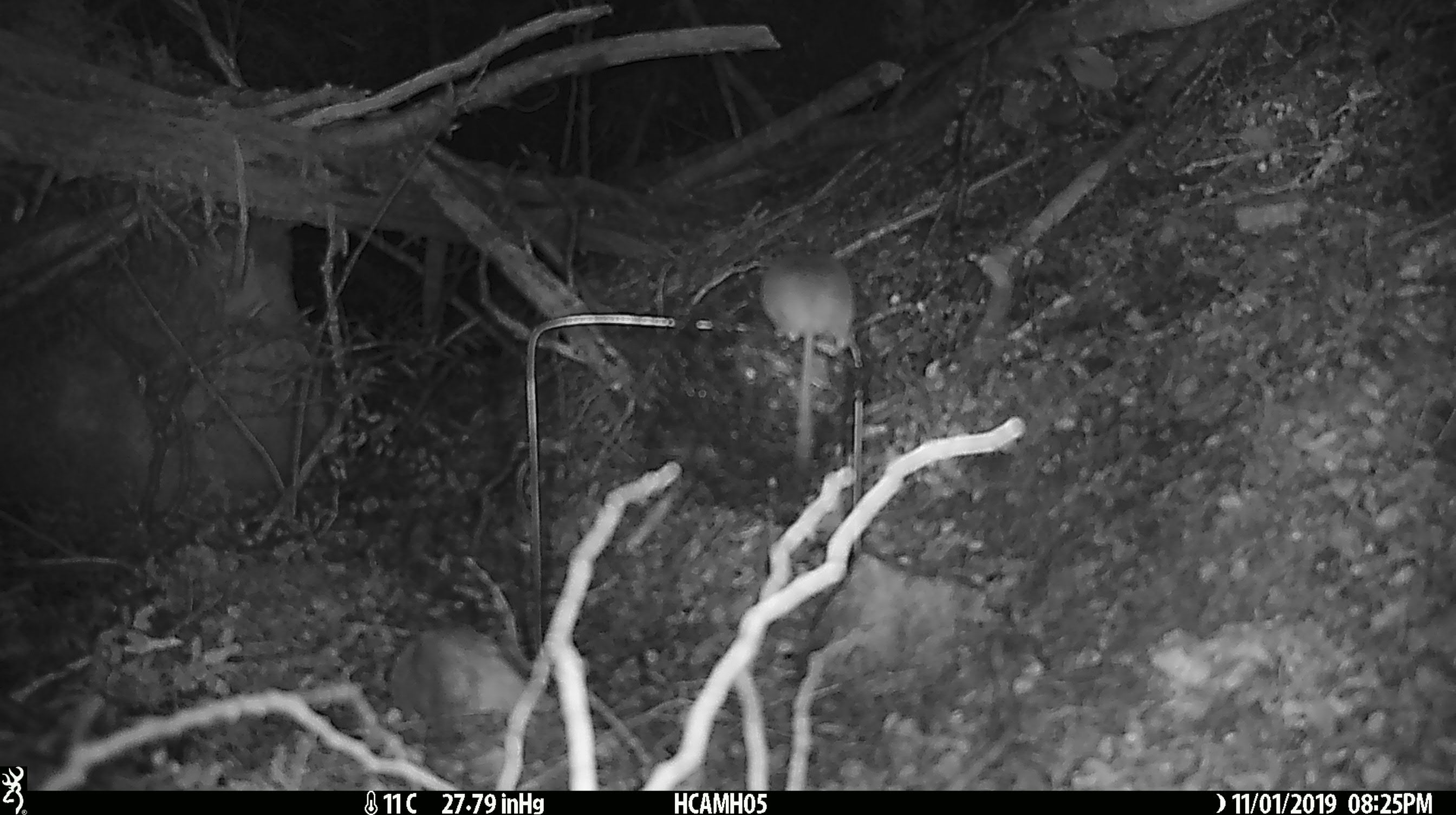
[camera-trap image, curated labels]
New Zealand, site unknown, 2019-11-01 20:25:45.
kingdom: Animalia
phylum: Chordata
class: Mammalia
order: Rodentia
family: Muridae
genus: Mus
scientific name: Mus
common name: mouse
Mouse (Mus).